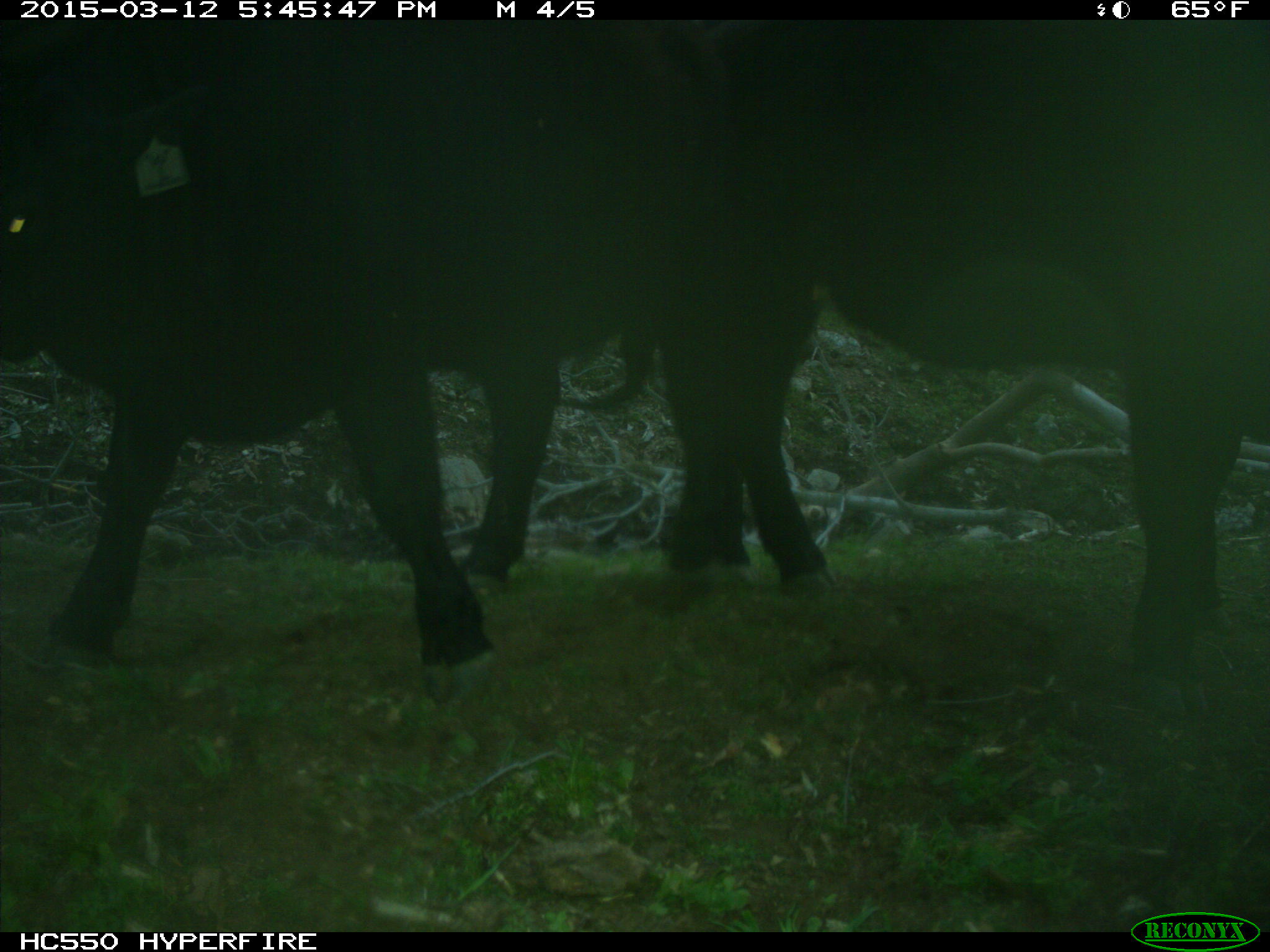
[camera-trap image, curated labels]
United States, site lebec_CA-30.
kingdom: Animalia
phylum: Chordata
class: Mammalia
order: Artiodactyla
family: Bovidae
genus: Bos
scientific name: Bos taurus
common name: domestic cow